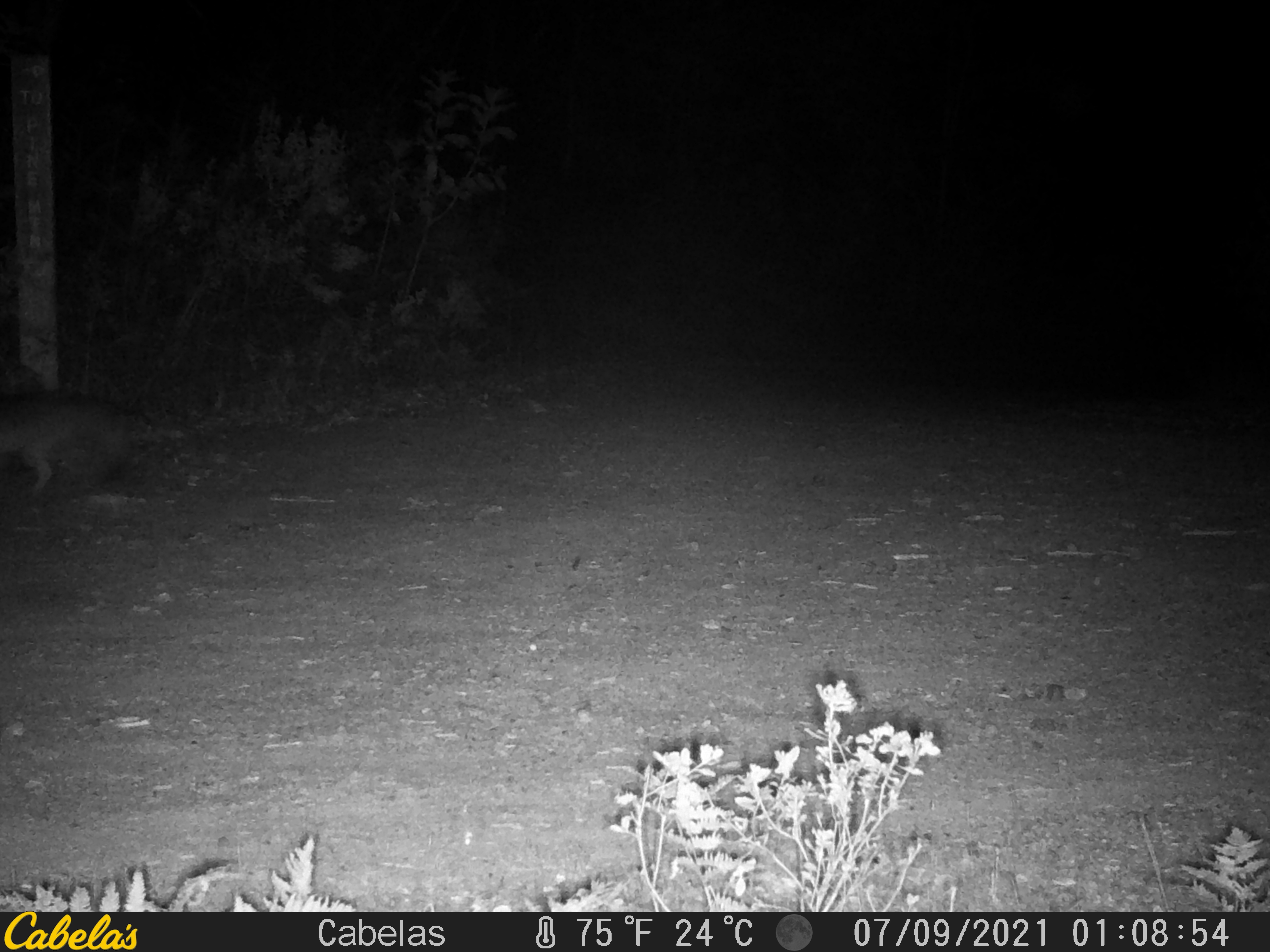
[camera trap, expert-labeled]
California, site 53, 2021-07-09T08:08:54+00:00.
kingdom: Animalia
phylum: Chordata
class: Mammalia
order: Carnivora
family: Canidae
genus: Urocyon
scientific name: Urocyon cinereoargenteus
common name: gray fox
Gray fox (Urocyon cinereoargenteus).